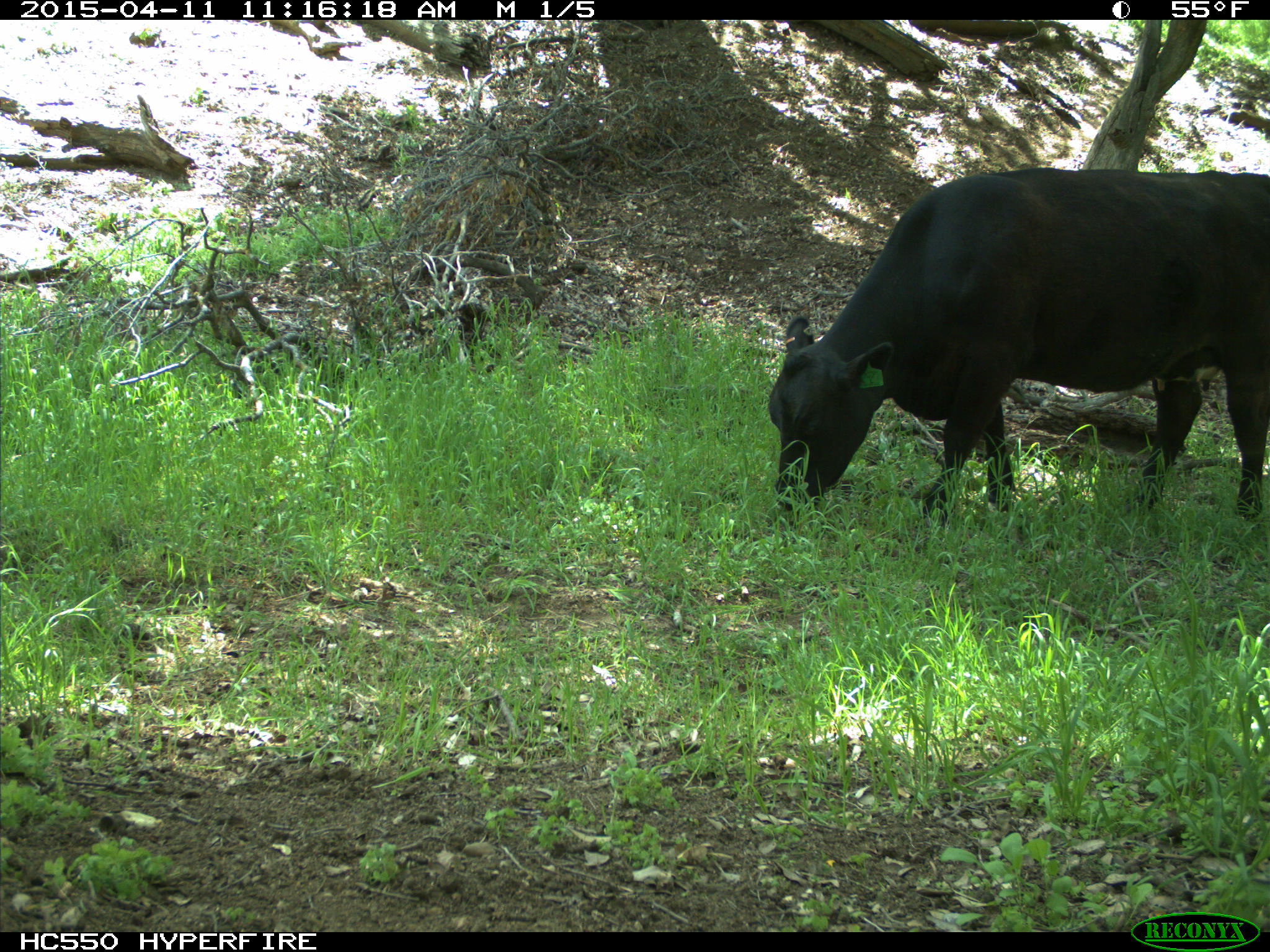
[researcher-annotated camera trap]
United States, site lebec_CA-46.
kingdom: Animalia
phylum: Chordata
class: Mammalia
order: Artiodactyla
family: Bovidae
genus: Bos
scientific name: Bos taurus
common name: domestic cow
Bos taurus (domestic cow).